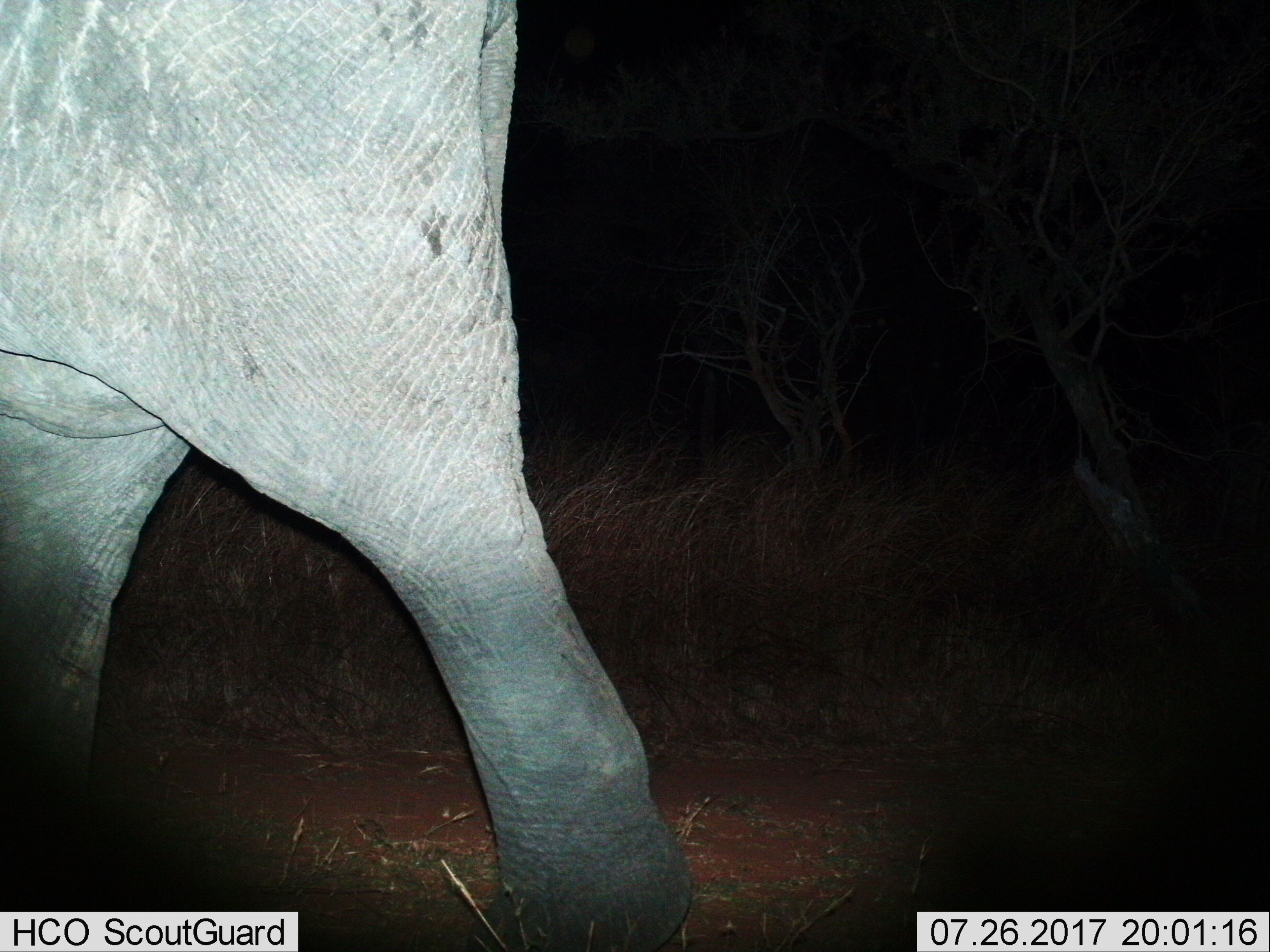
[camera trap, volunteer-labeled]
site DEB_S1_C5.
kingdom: Animalia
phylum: Chordata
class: Mammalia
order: Proboscidea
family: Elephantidae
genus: Loxodonta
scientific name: Loxodonta africana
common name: african bush elephant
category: elephant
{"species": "elephant (african bush elephant) (Loxodonta africana)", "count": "1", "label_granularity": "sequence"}